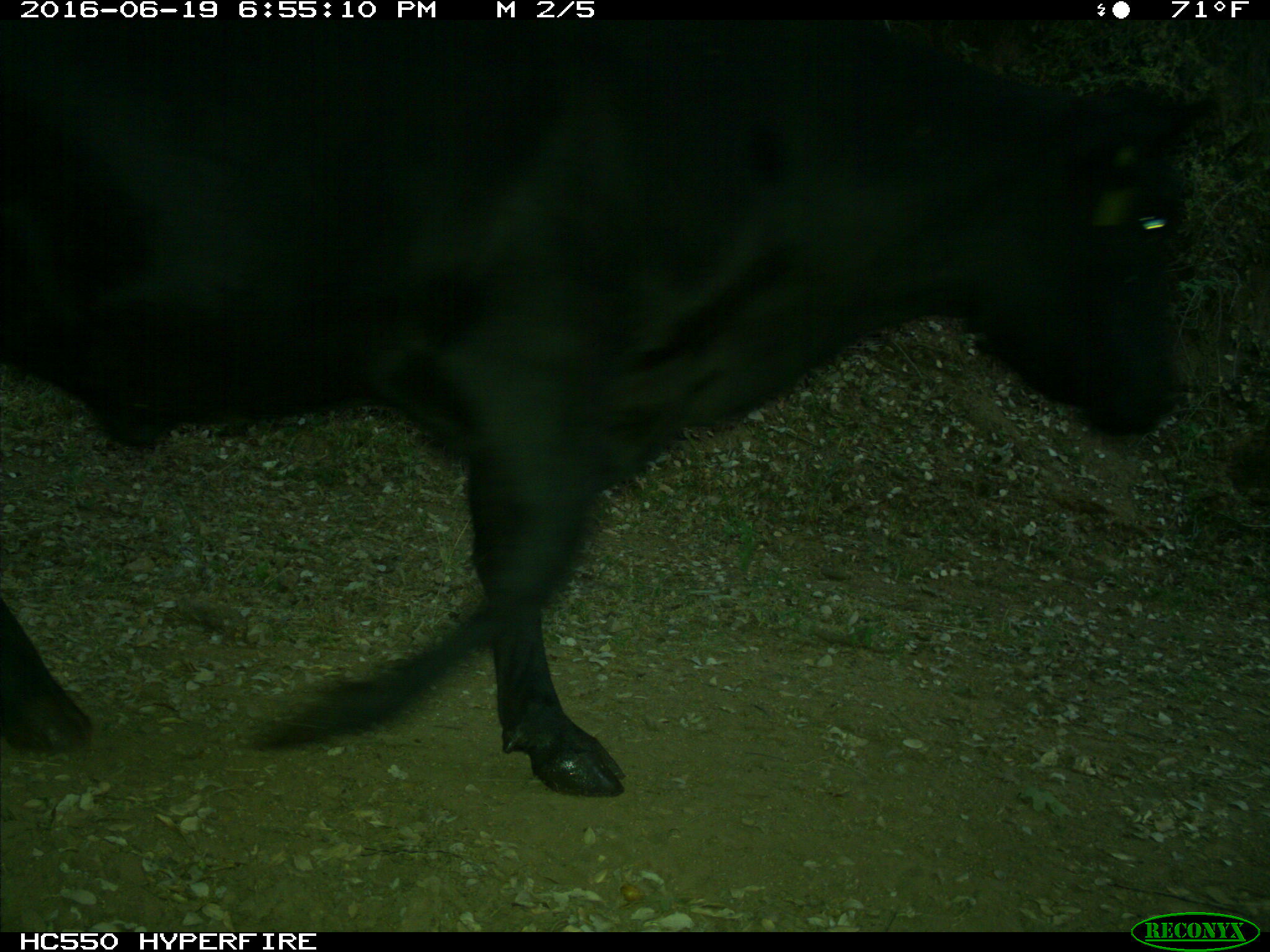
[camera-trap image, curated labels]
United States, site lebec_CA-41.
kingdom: Animalia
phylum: Chordata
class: Mammalia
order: Artiodactyla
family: Bovidae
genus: Bos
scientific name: Bos taurus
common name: domestic cow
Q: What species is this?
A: Bos taurus (domestic cow).